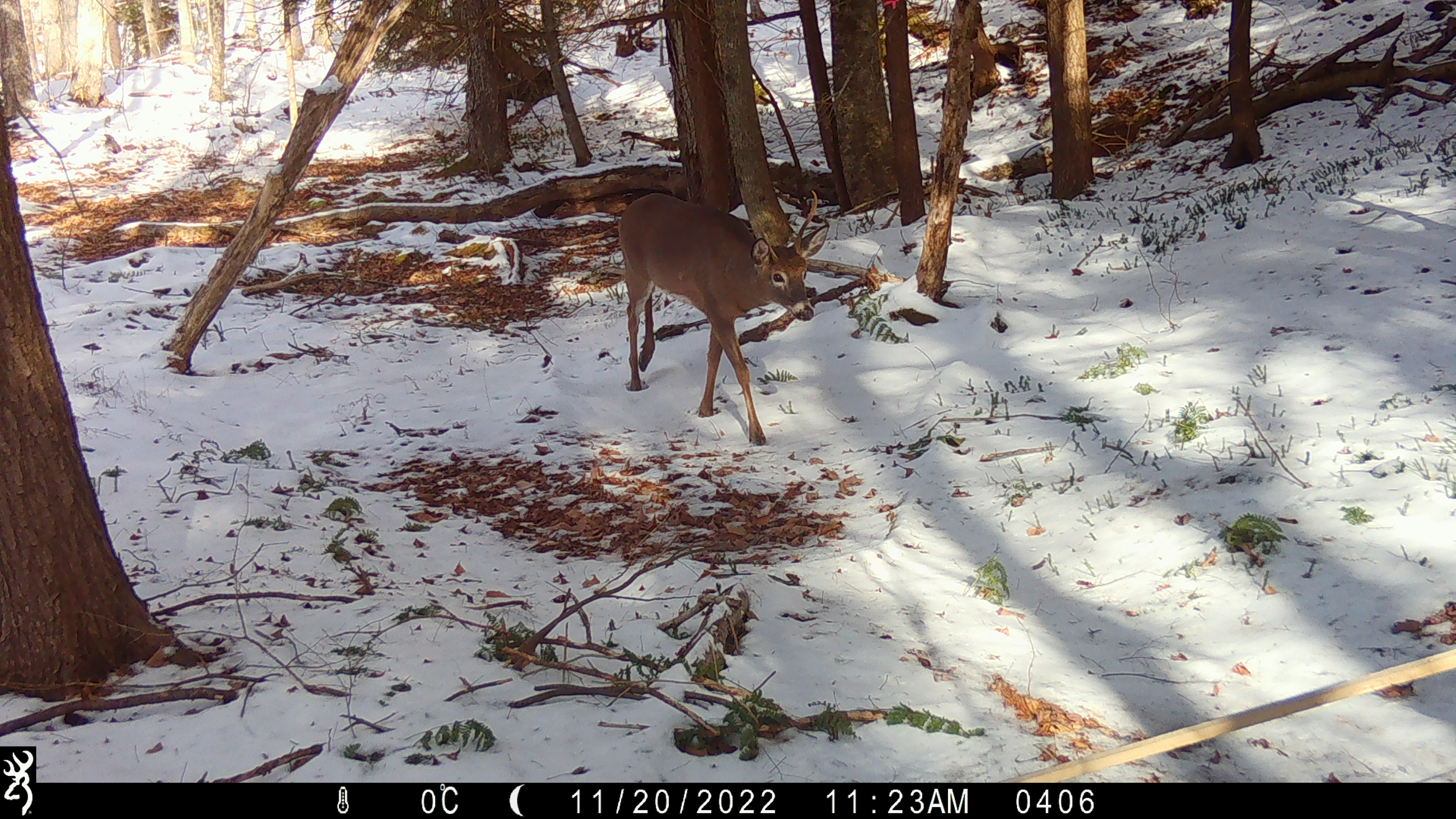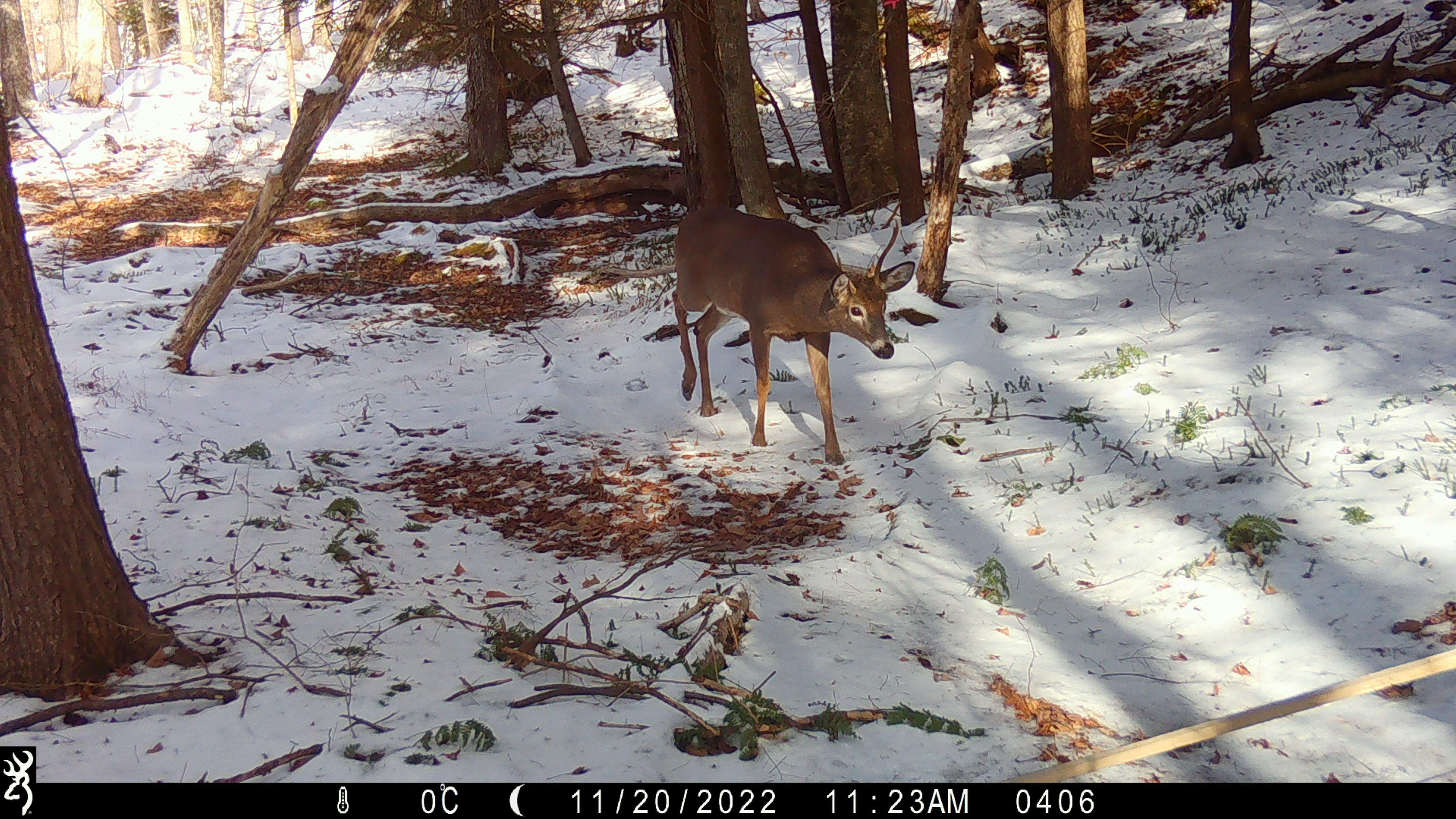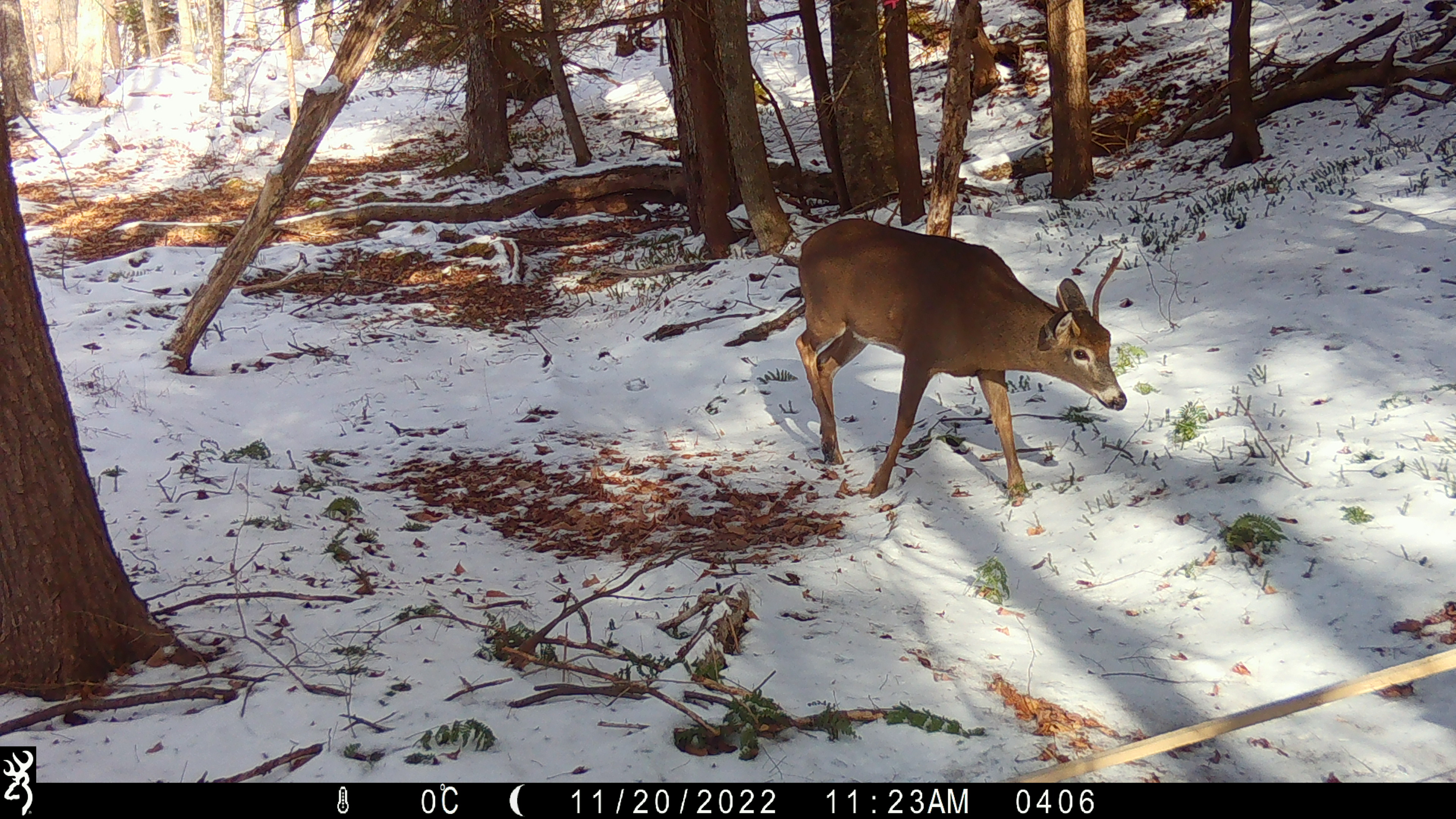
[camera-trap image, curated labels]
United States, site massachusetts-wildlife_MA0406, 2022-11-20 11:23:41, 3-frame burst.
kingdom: Animalia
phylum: Chordata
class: Mammalia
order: Artiodactyla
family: Cervidae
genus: Odocoileus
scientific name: Odocoileus virginianus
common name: white-tailed deer